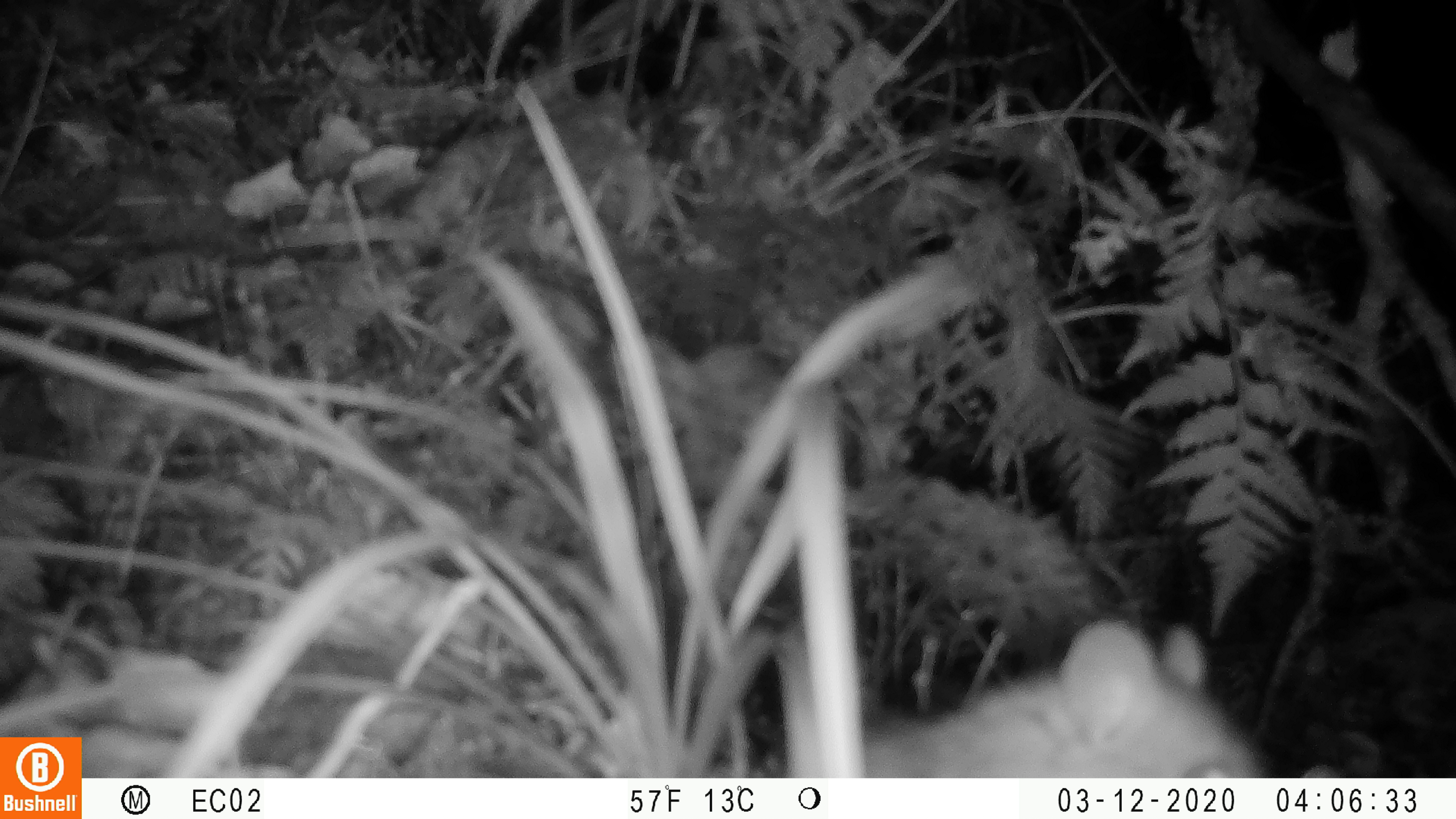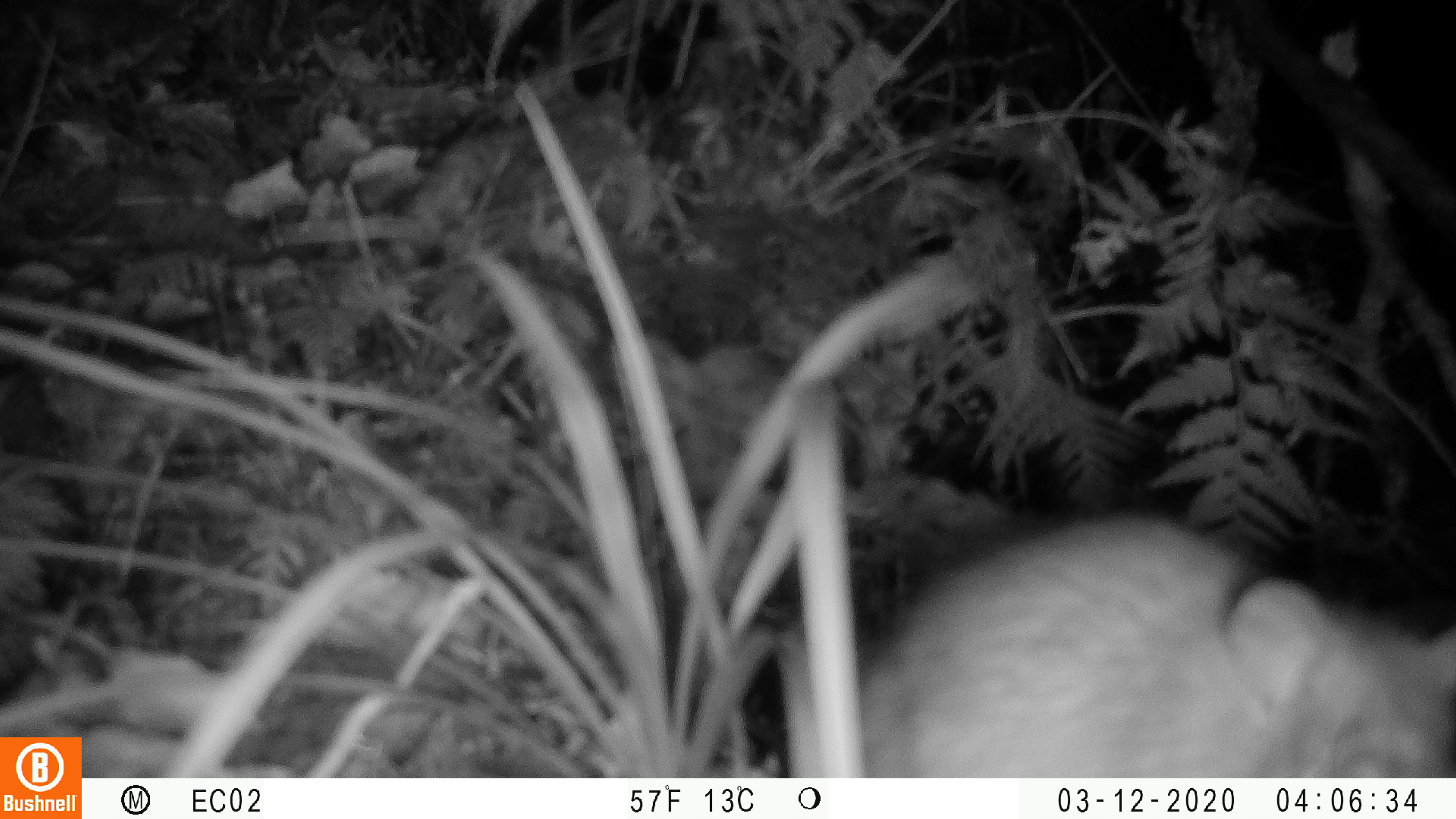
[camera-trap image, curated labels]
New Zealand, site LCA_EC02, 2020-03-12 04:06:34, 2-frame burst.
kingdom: Animalia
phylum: Chordata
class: Mammalia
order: Rodentia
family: Muridae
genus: Rattus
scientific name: Rattus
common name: rat